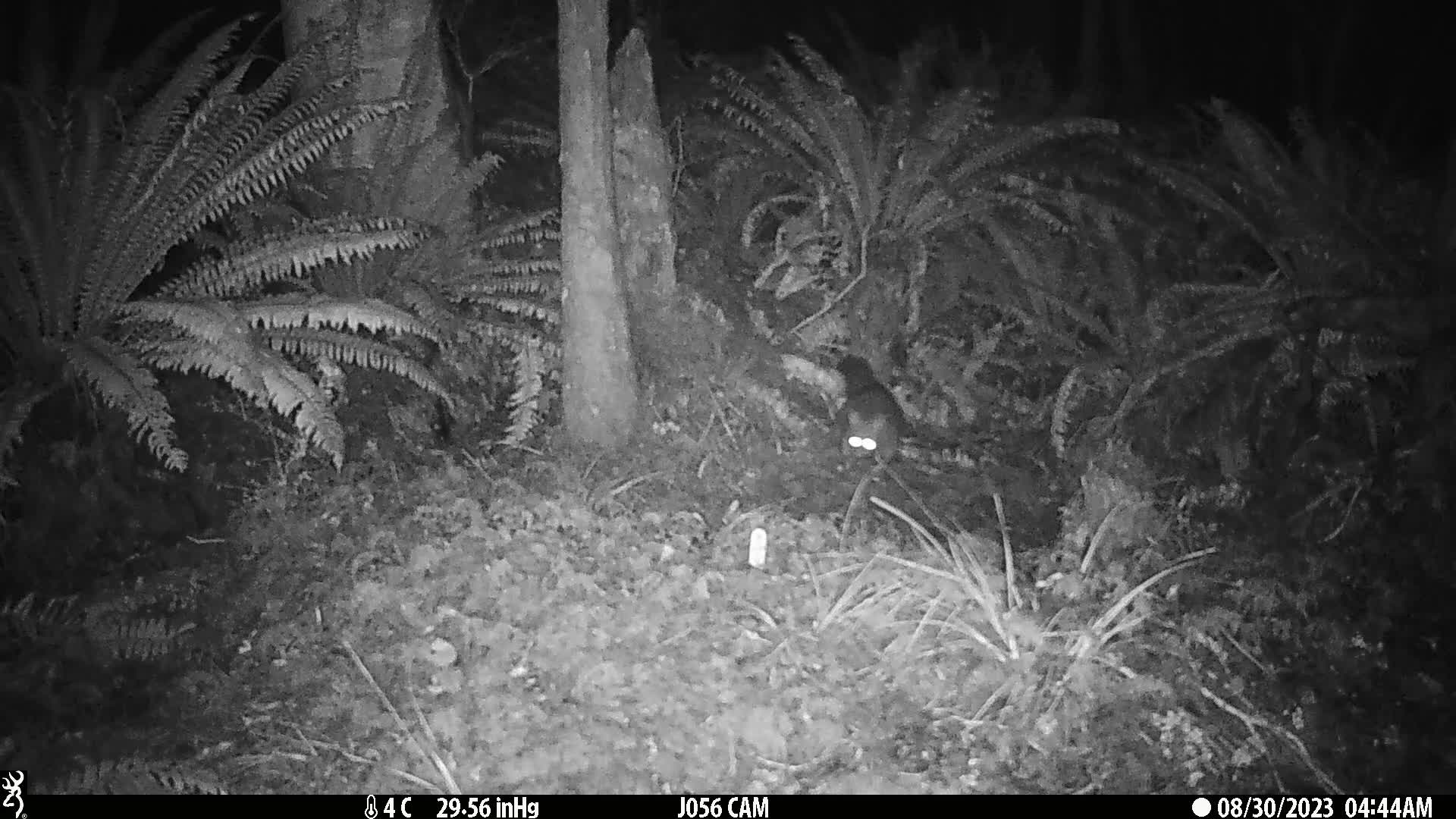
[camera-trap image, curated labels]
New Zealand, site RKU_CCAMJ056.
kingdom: Animalia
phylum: Chordata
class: Mammalia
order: Diprotodontia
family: Phalangeridae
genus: Trichosurus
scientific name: Trichosurus vulpecula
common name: common brushtail possum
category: possum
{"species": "possum (common brushtail possum) (Trichosurus vulpecula)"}